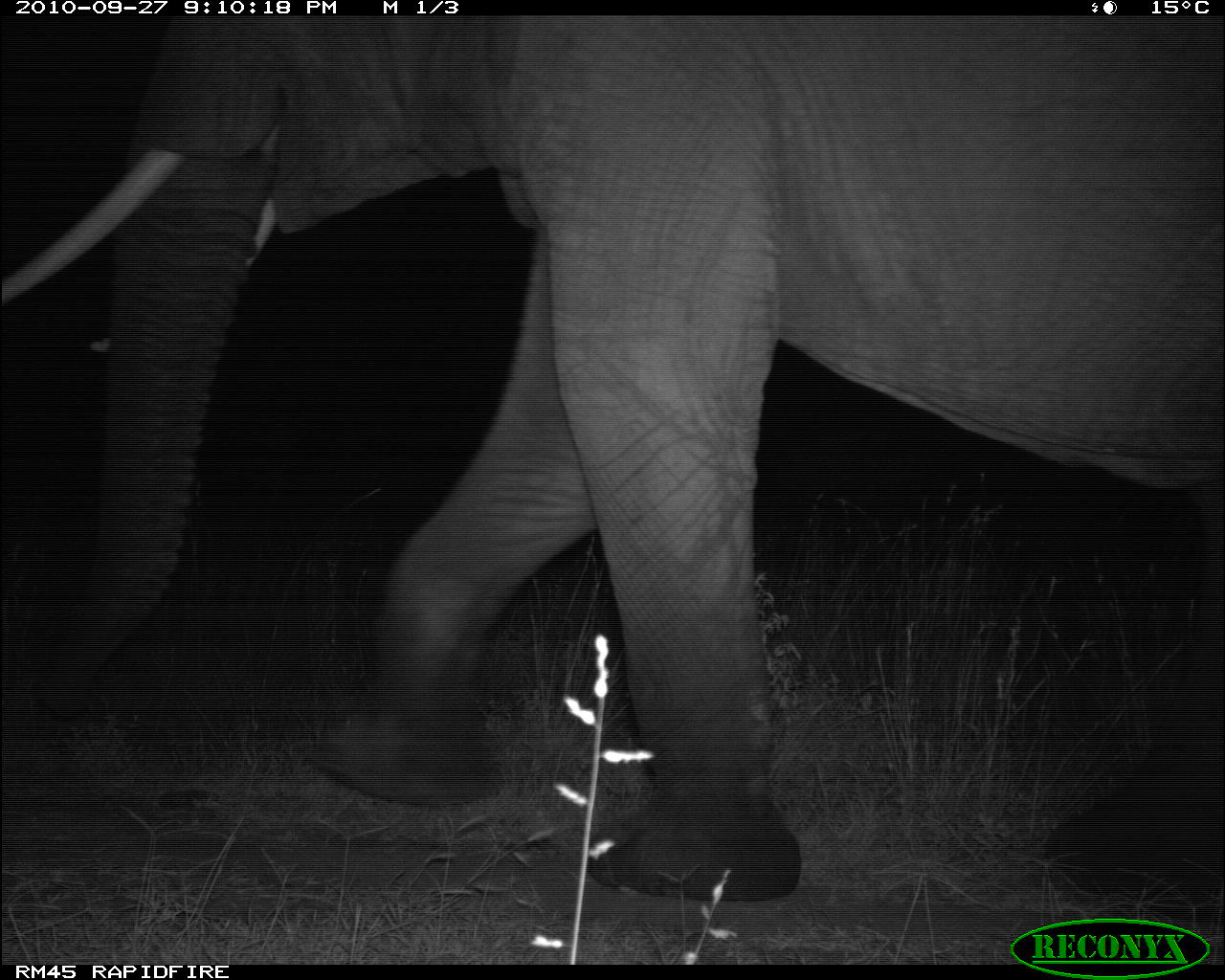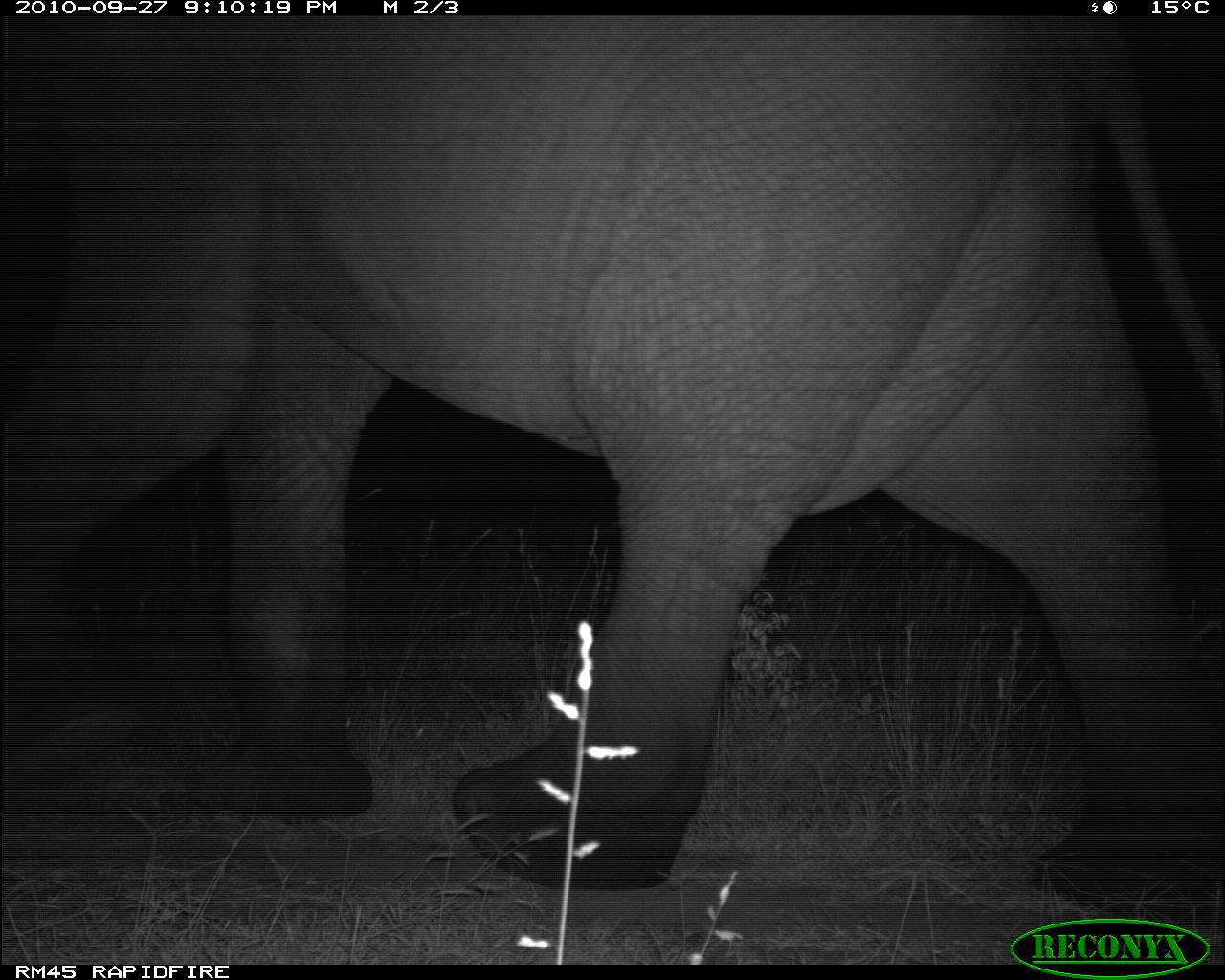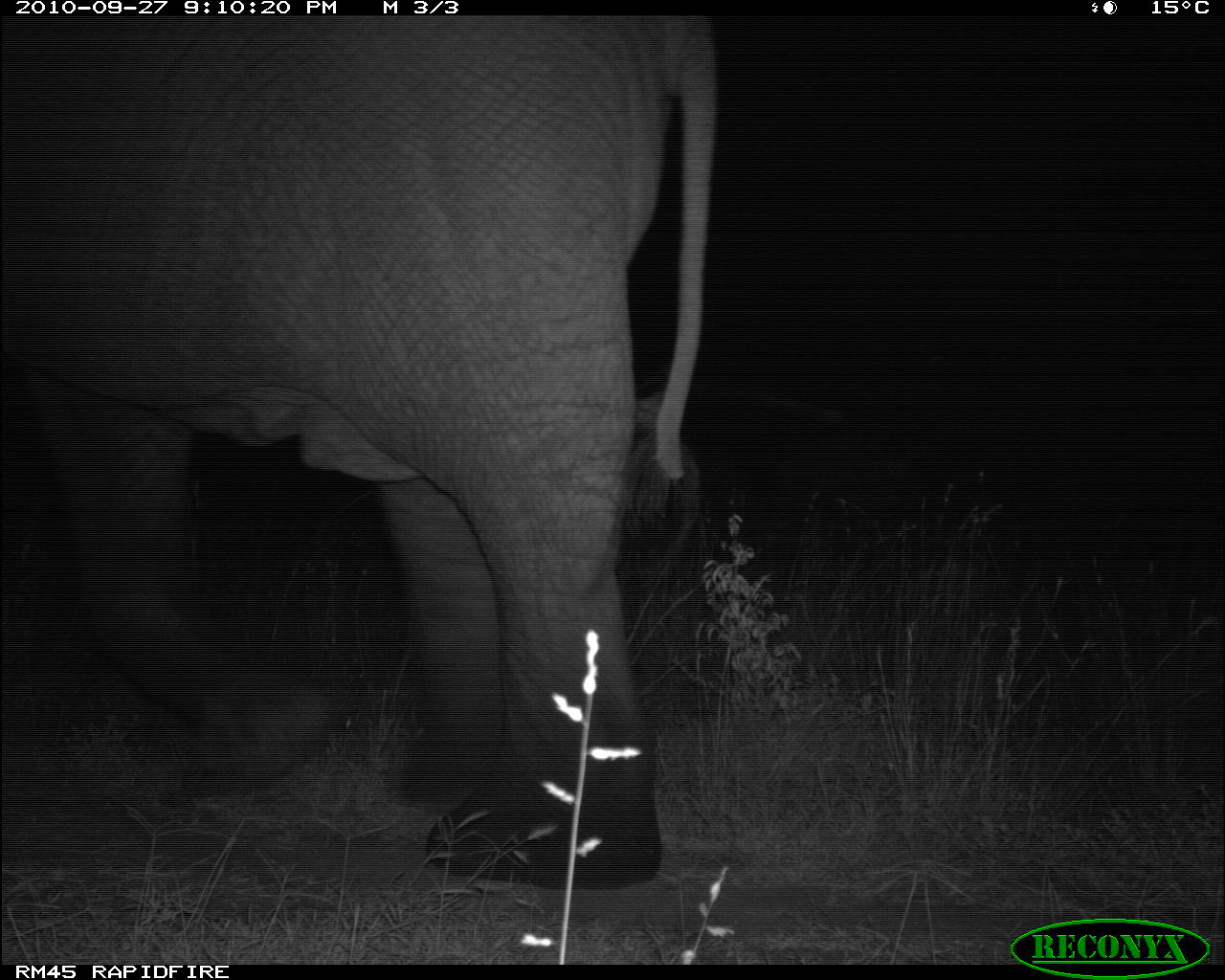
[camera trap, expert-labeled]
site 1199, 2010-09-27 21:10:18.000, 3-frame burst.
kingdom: Animalia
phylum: Chordata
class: Mammalia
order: Proboscidea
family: Elephantidae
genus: Loxodonta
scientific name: Loxodonta africana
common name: african bush elephant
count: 1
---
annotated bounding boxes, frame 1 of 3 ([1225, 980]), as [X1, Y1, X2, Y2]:
loxodonta africana: [1, 18, 1223, 901]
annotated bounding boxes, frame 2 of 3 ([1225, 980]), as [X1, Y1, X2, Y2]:
loxodonta africana: [2, 20, 1225, 920]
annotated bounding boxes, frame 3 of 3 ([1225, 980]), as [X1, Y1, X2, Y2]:
loxodonta africana: [0, 17, 715, 889]